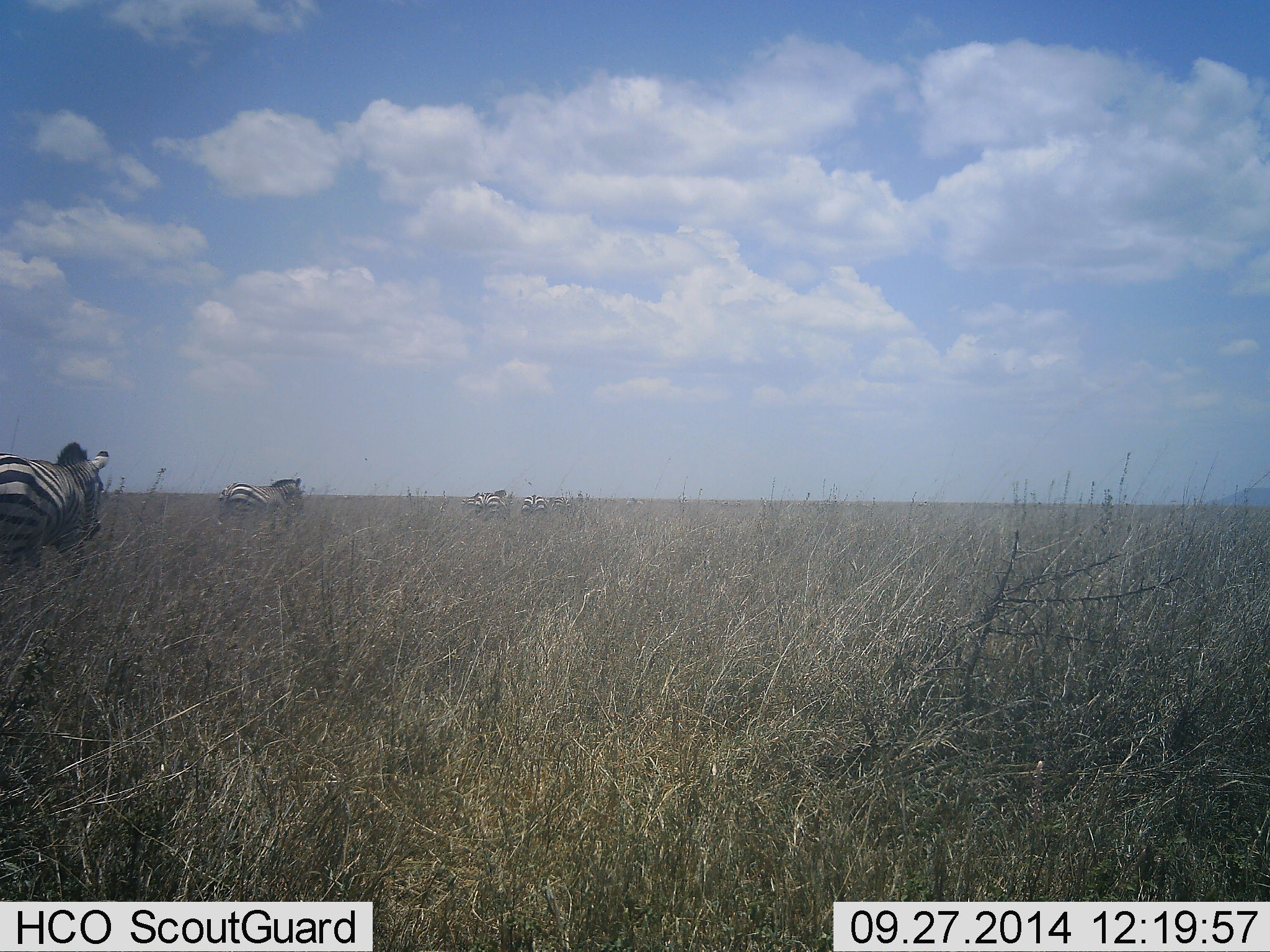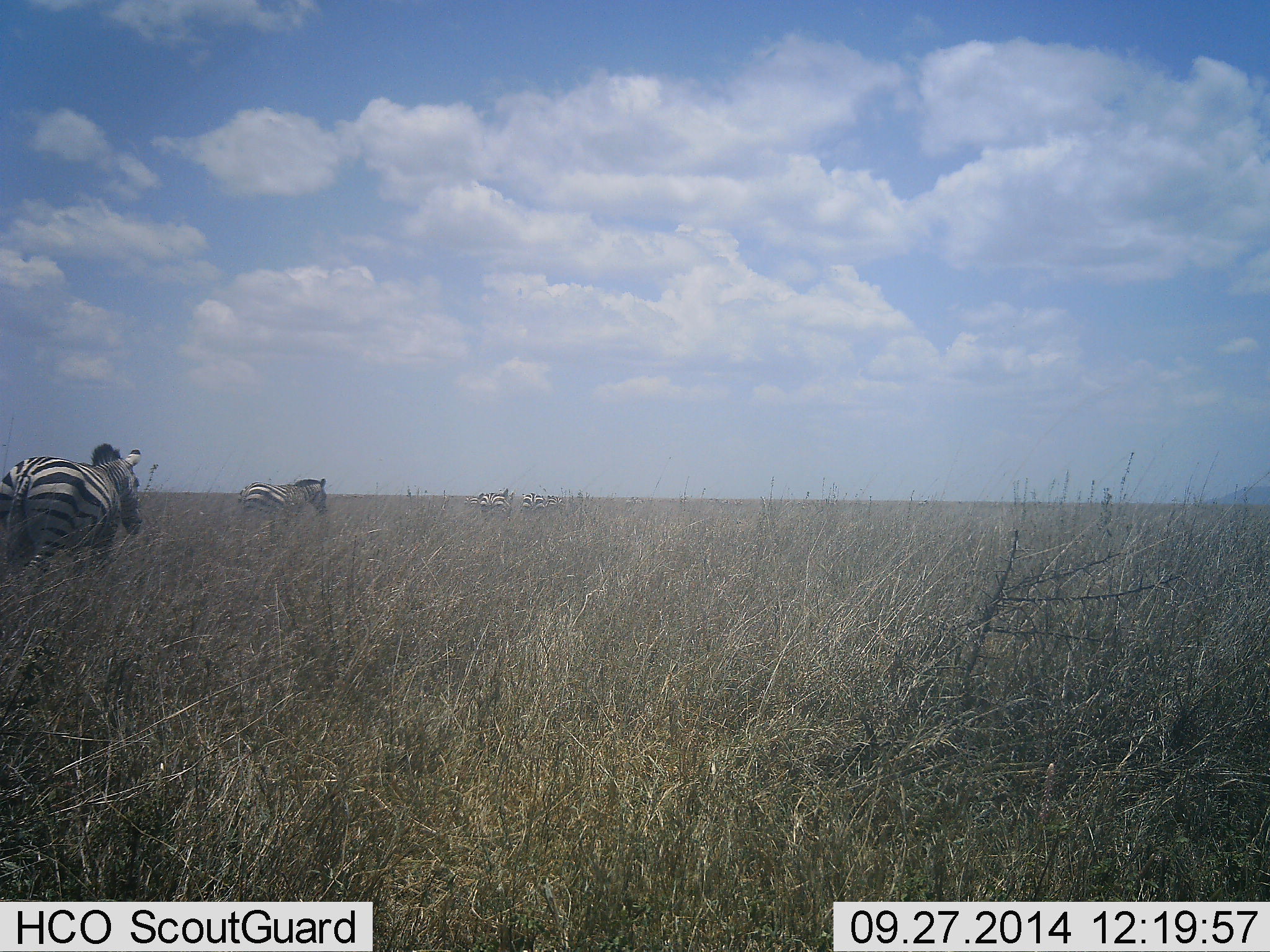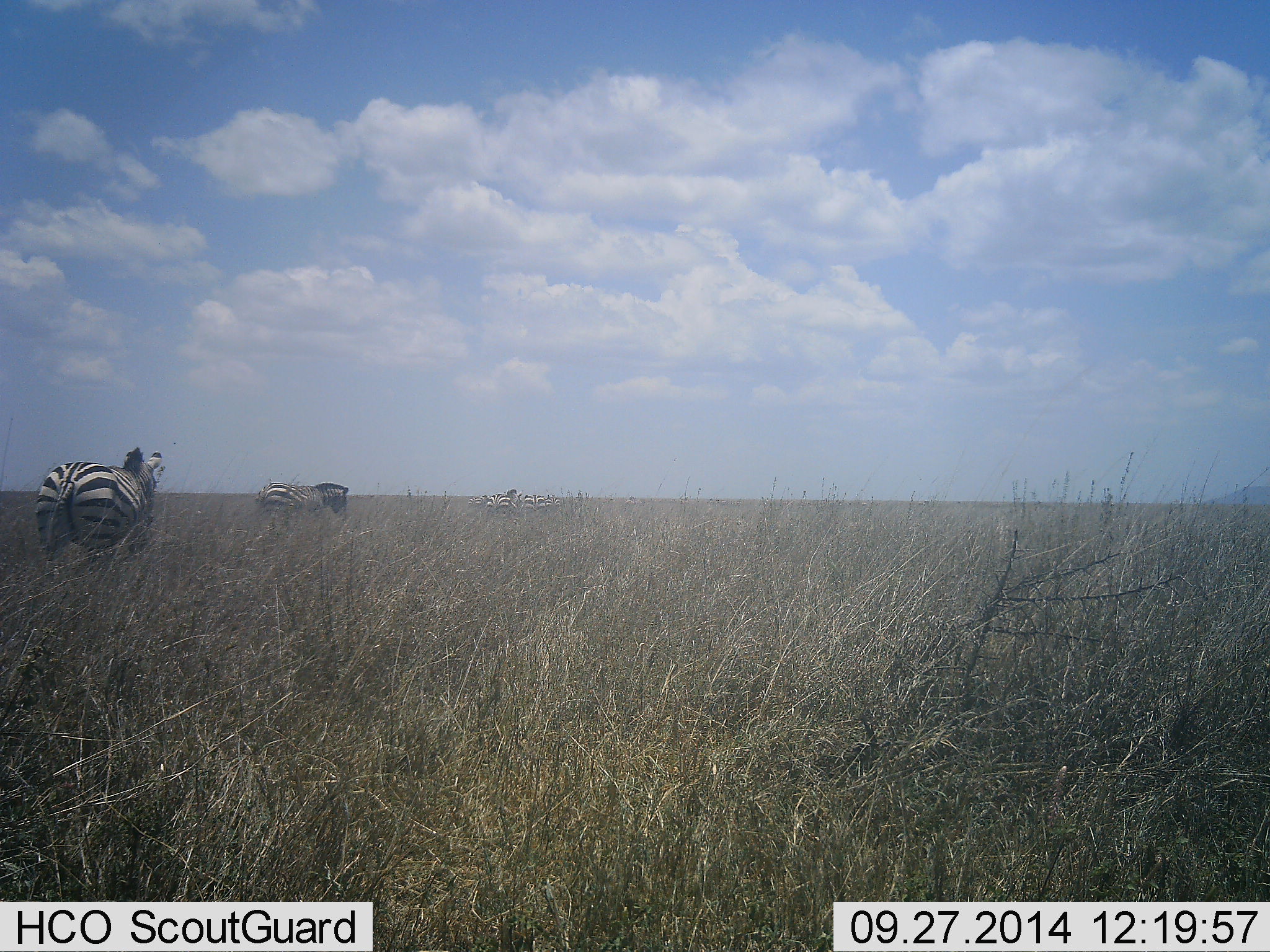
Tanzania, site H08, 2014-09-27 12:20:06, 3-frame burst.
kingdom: Animalia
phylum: Chordata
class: Mammalia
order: Perissodactyla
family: Equidae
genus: Equus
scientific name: Equus quagga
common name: plains zebra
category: zebra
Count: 5.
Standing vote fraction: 0%.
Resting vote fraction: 0%.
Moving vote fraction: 100%.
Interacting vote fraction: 0%.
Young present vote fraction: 0%.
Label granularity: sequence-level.